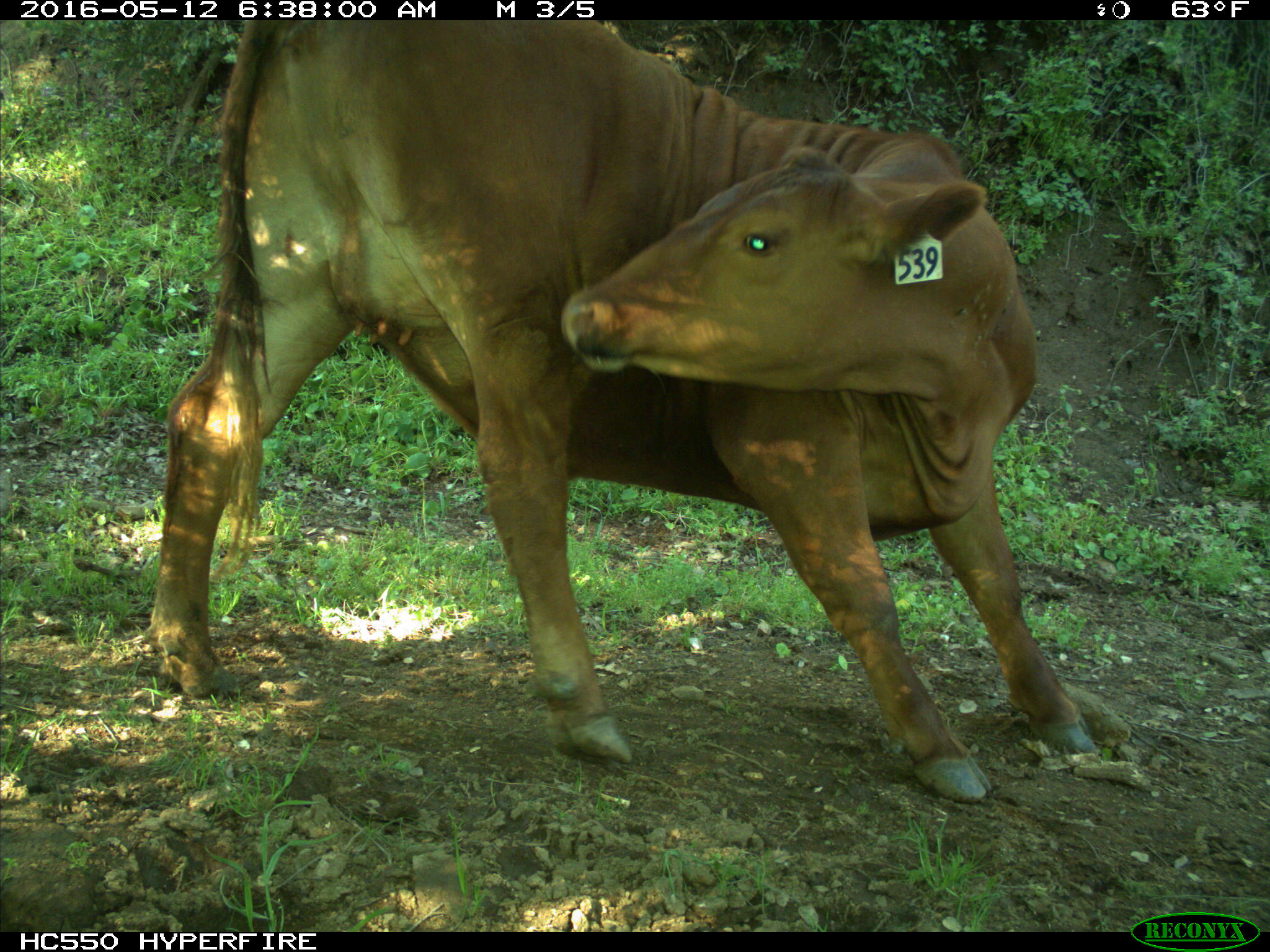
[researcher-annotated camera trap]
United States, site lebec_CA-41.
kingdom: Animalia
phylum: Chordata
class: Mammalia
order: Artiodactyla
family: Bovidae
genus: Bos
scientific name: Bos taurus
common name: domestic cow